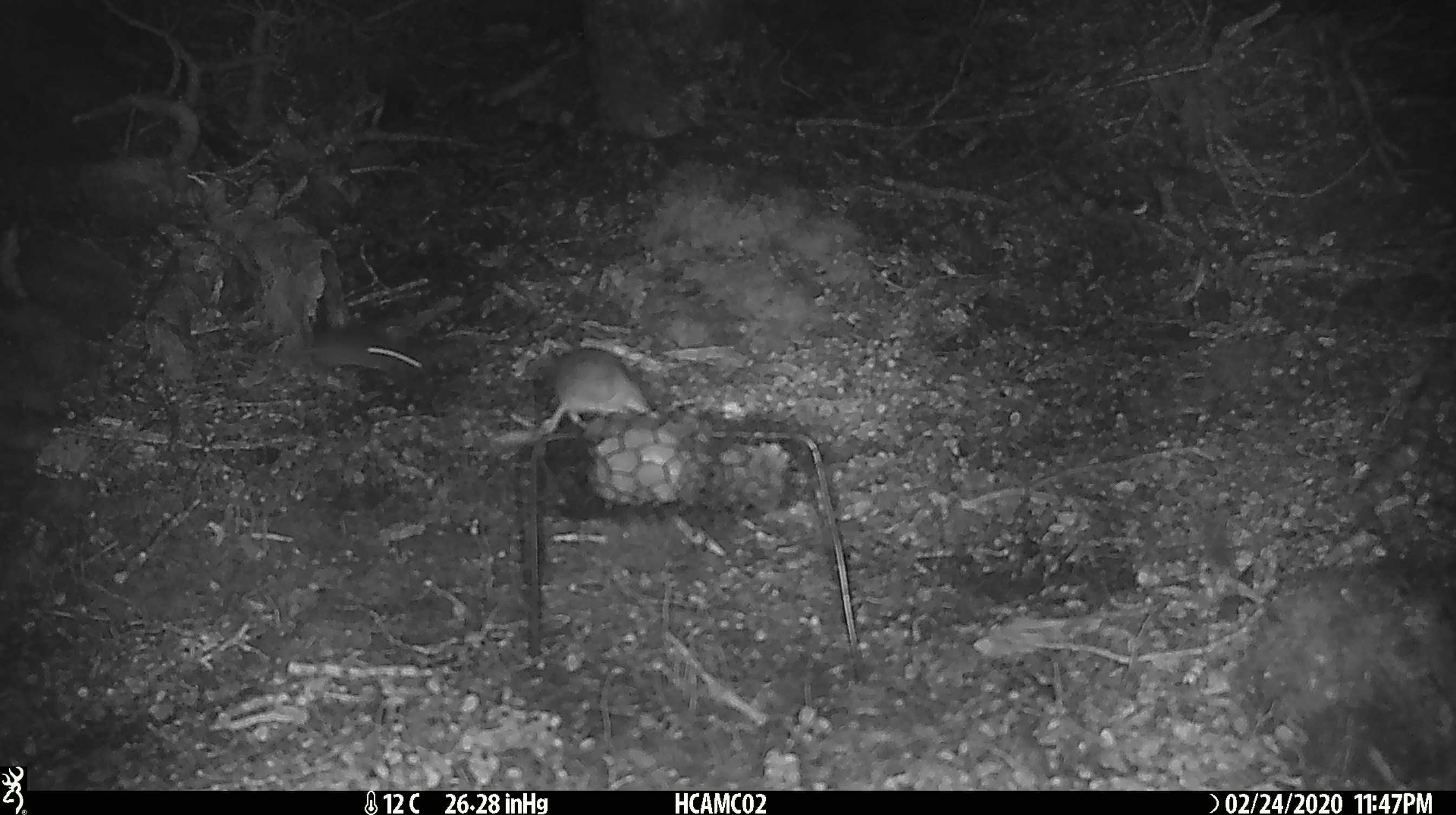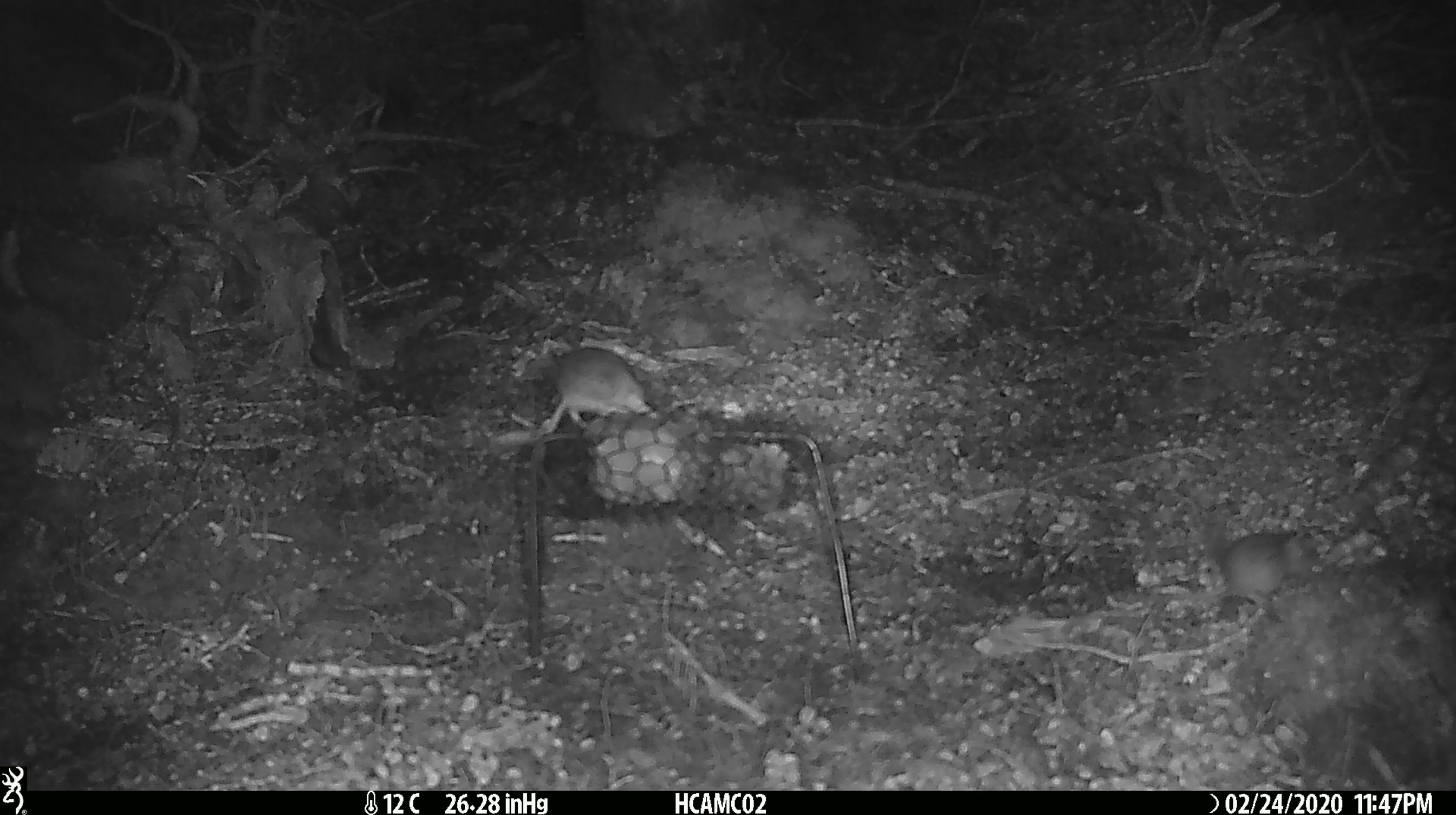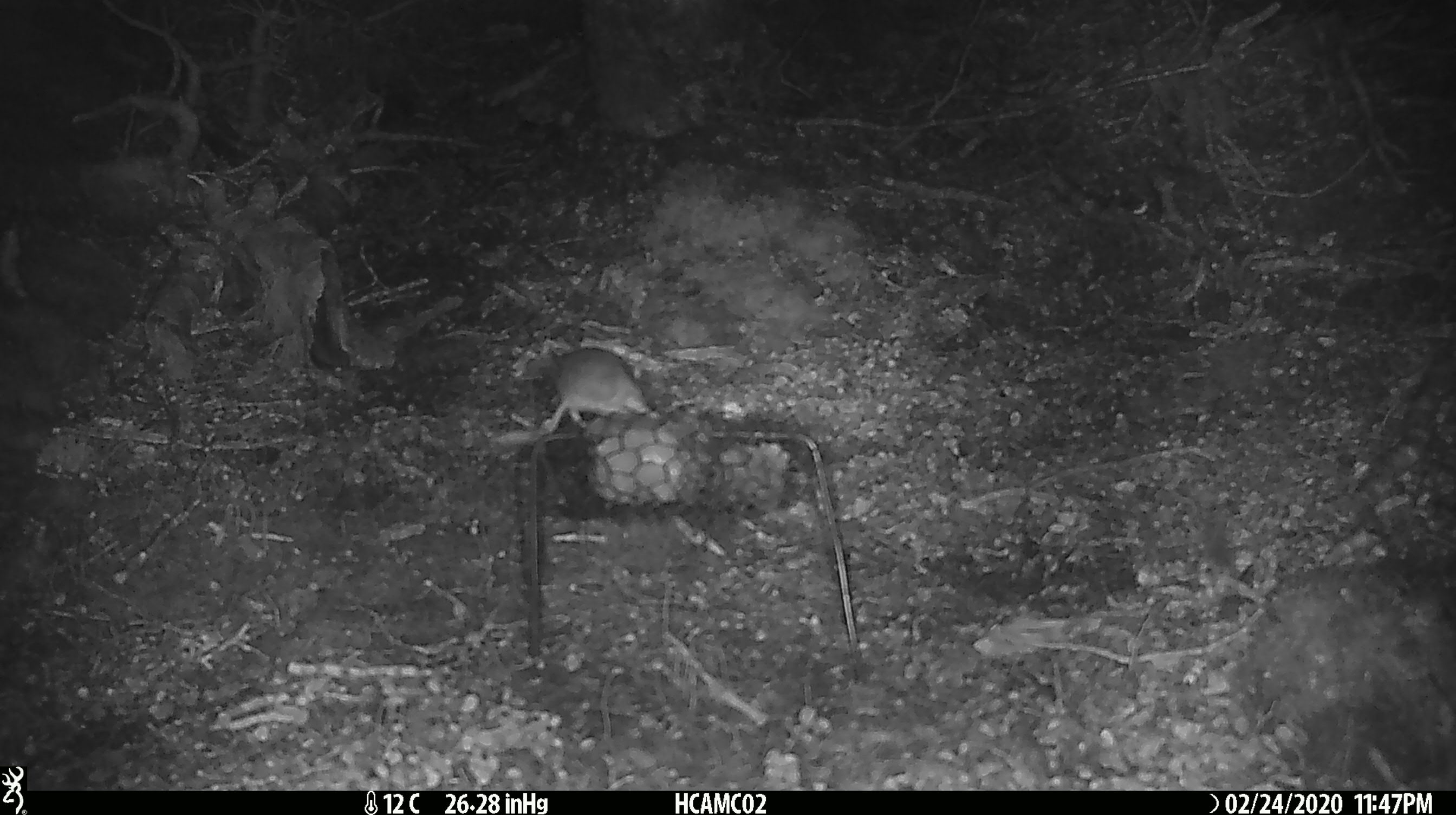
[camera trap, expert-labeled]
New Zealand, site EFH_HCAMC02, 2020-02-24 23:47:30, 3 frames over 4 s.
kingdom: Animalia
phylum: Chordata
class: Mammalia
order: Rodentia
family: Muridae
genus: Mus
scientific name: Mus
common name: mouse